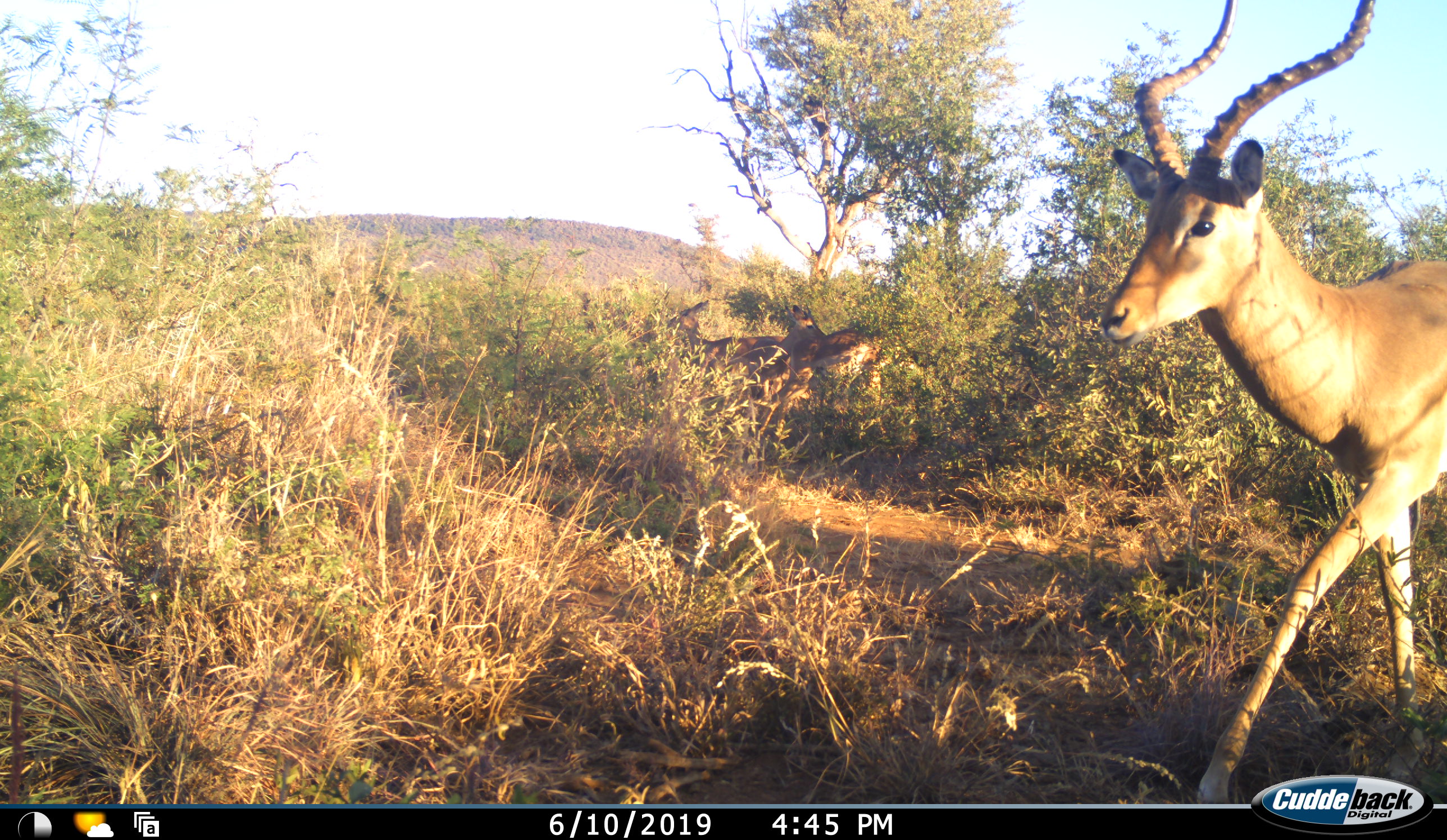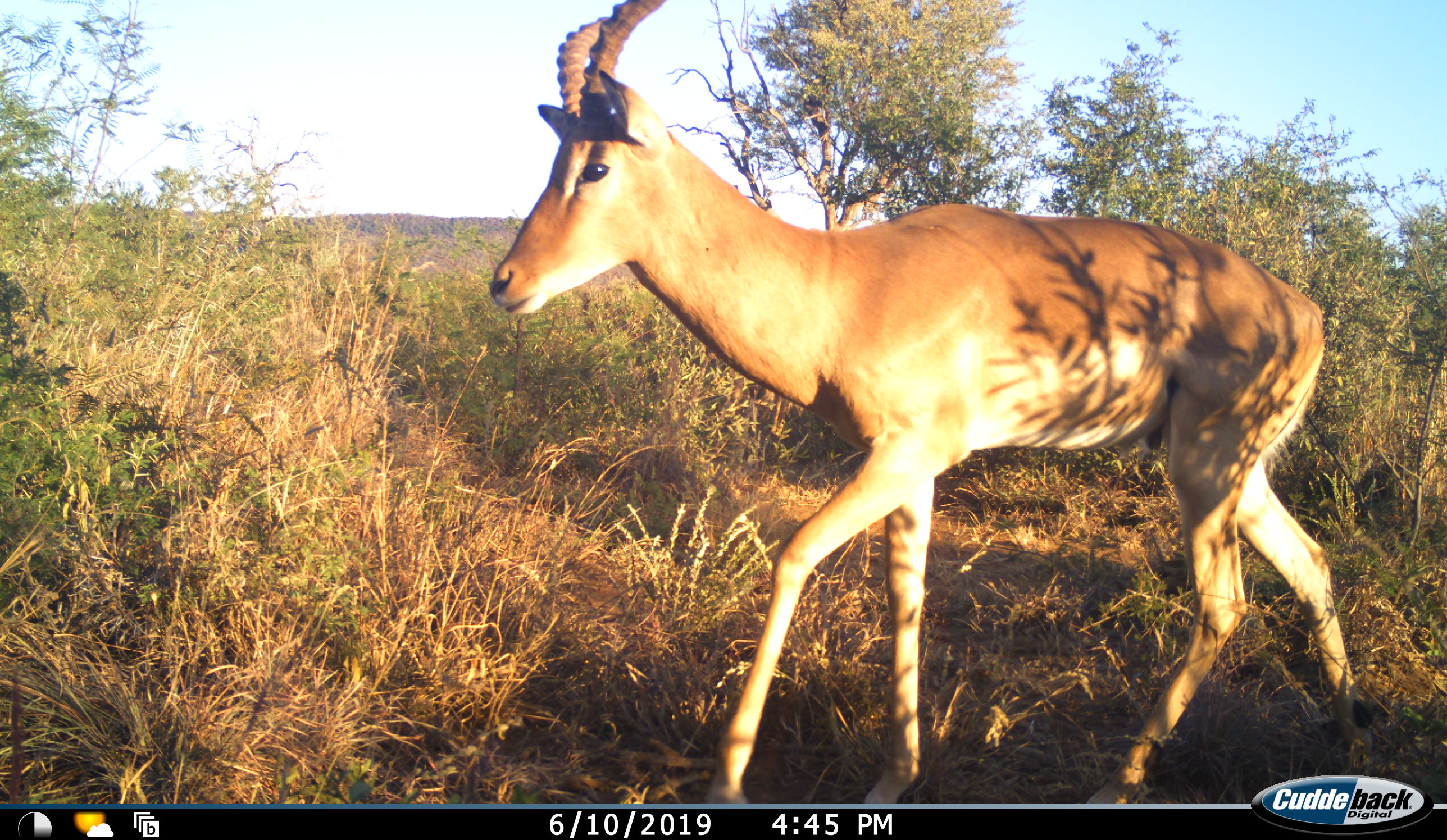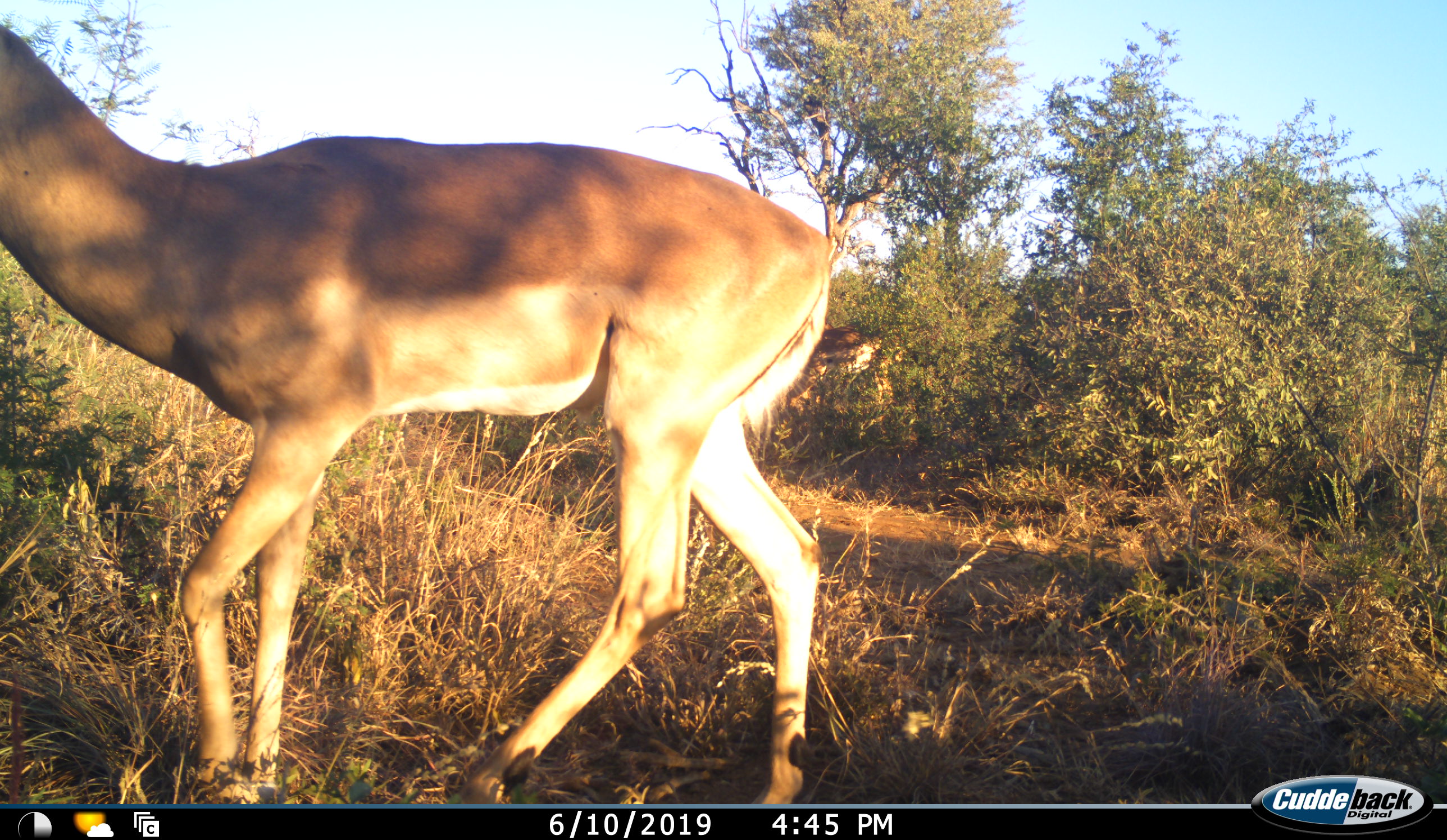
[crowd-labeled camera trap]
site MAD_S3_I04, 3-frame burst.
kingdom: Animalia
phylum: Chordata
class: Mammalia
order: Artiodactyla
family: Bovidae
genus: Aepyceros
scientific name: Aepyceros melampus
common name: impala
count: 1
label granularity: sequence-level